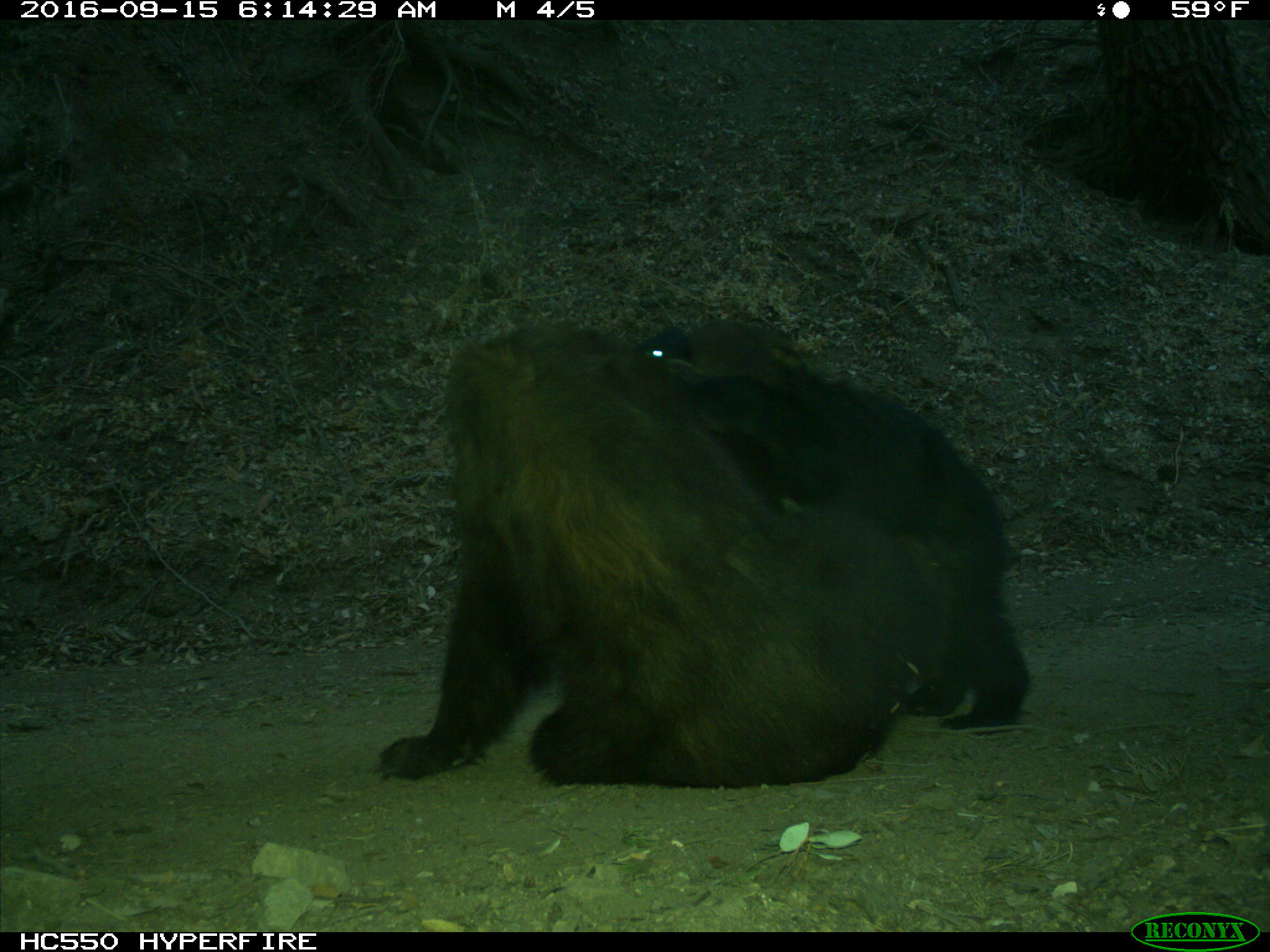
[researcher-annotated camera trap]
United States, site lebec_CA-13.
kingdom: Animalia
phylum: Chordata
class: Mammalia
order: Carnivora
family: Ursidae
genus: Ursus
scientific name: Ursus americanus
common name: american black bear